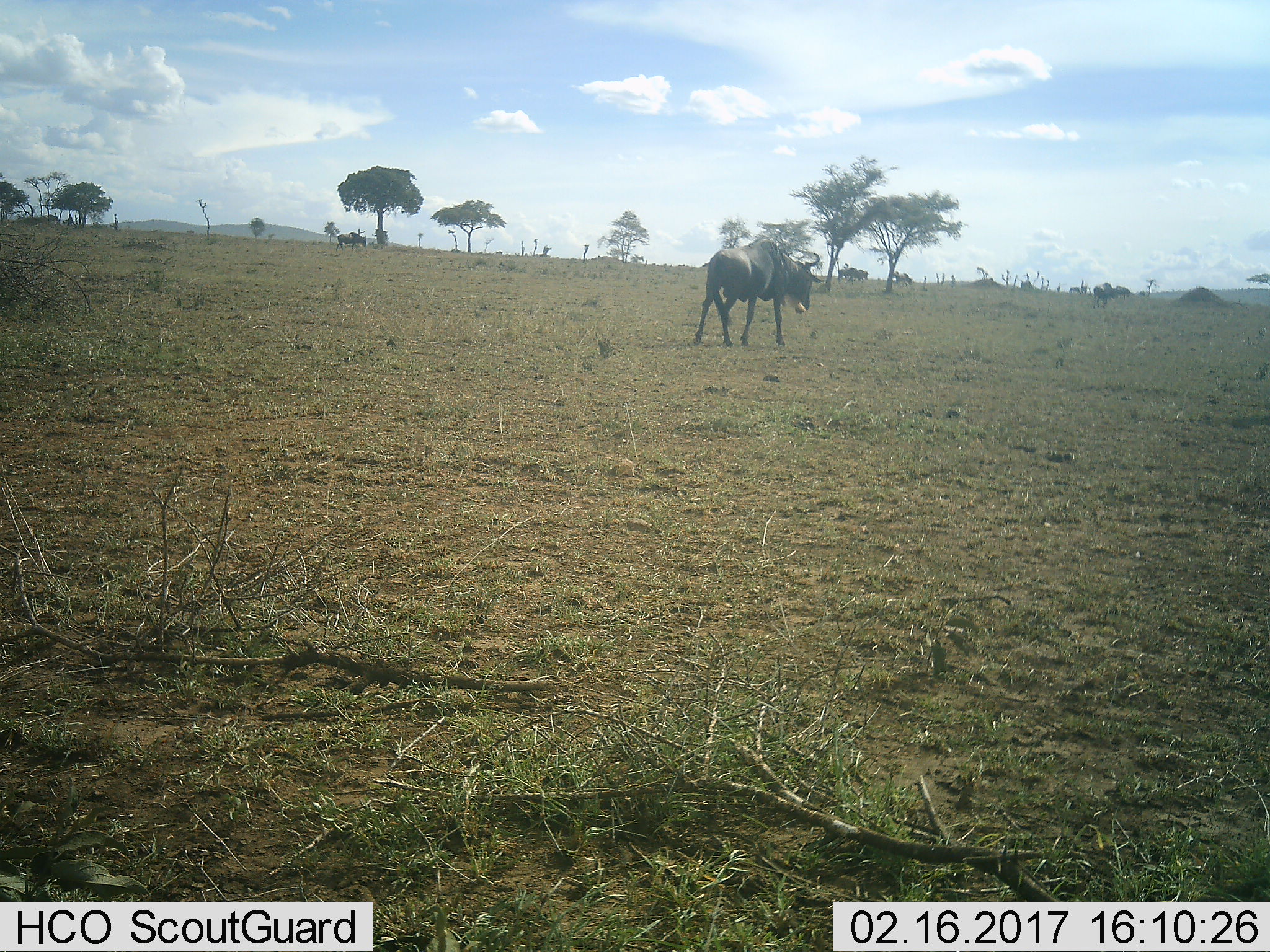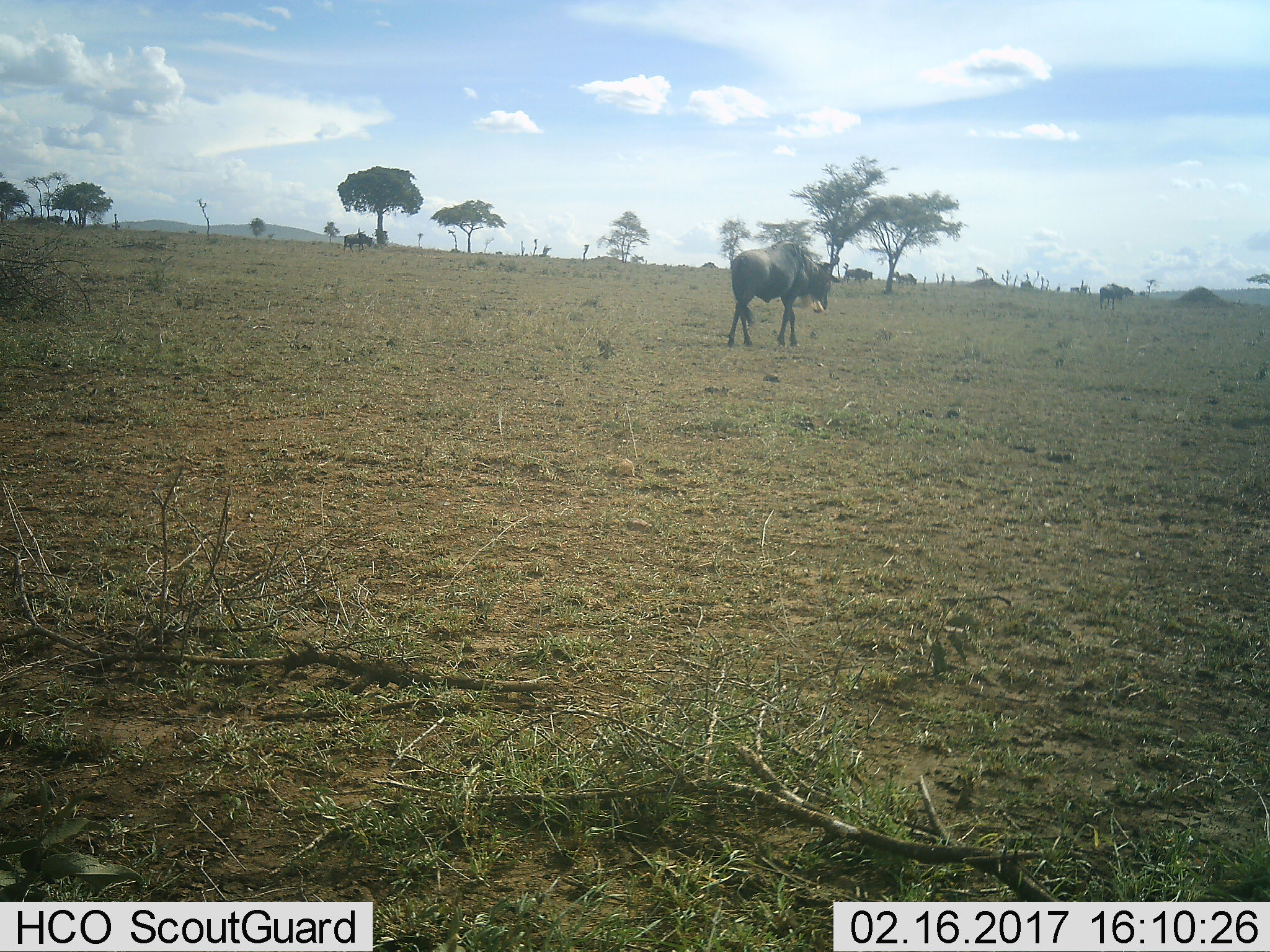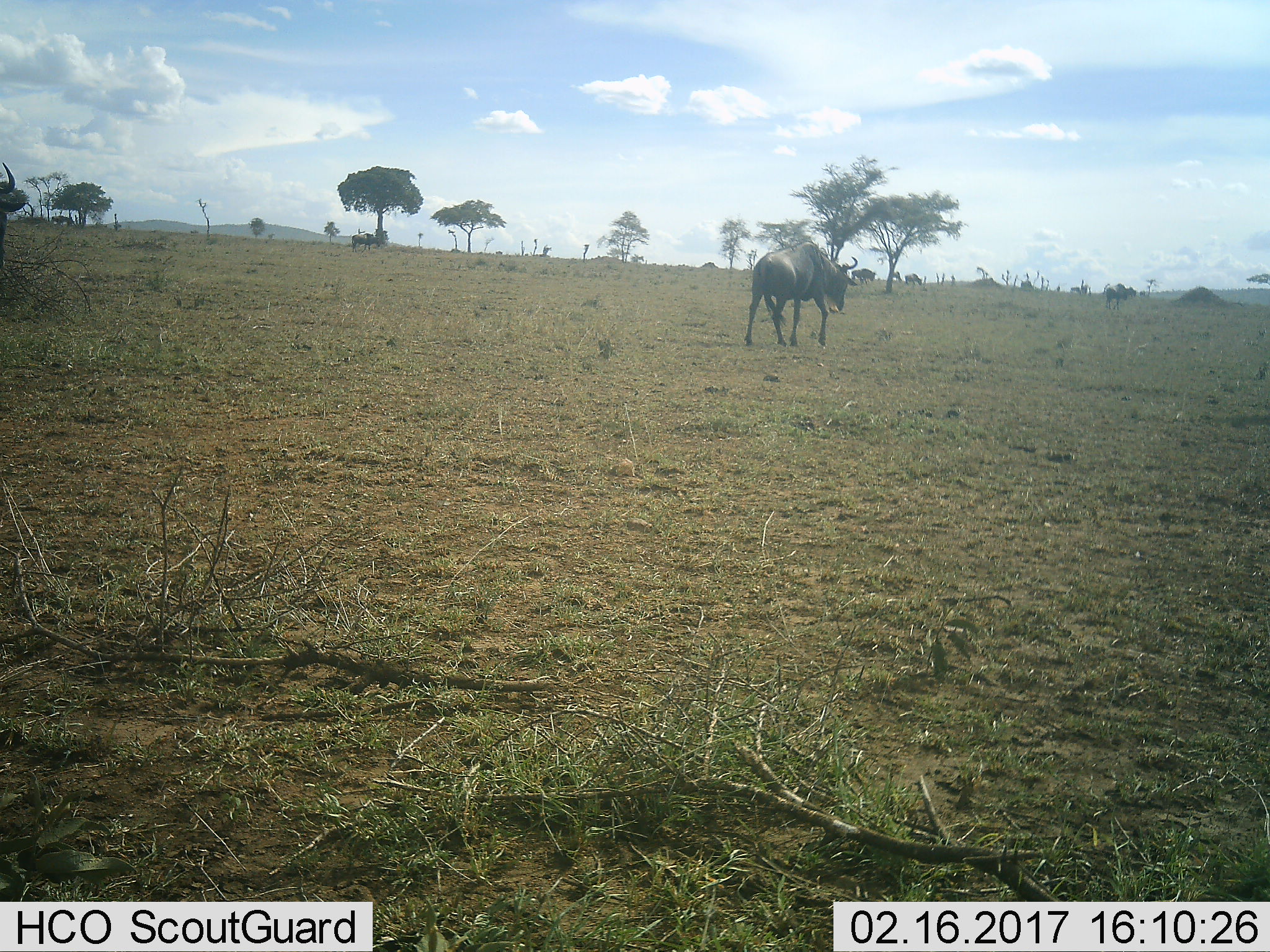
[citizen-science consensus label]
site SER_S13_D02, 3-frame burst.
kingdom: Animalia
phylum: Chordata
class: Mammalia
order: Artiodactyla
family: Bovidae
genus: Connochaetes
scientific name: Connochaetes taurinus taurinus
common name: blue wildebeest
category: wildebeestblue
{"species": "wildebeestblue (blue wildebeest) (Connochaetes taurinus taurinus)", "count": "10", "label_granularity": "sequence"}